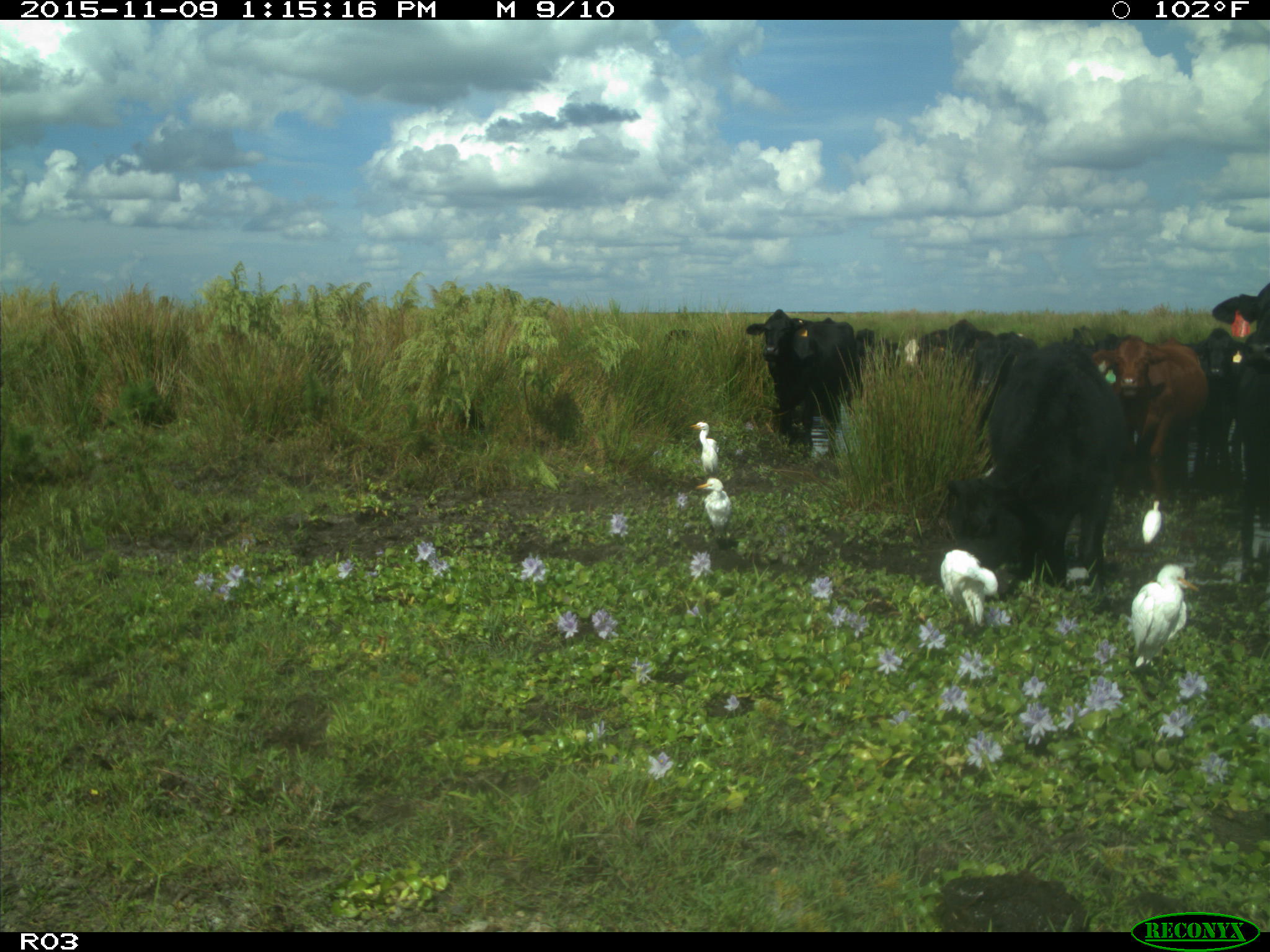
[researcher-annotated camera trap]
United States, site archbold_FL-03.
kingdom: Animalia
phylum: Chordata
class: Mammalia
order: Artiodactyla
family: Bovidae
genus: Bos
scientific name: Bos taurus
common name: domestic cow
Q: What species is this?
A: Bos taurus (domestic cow).